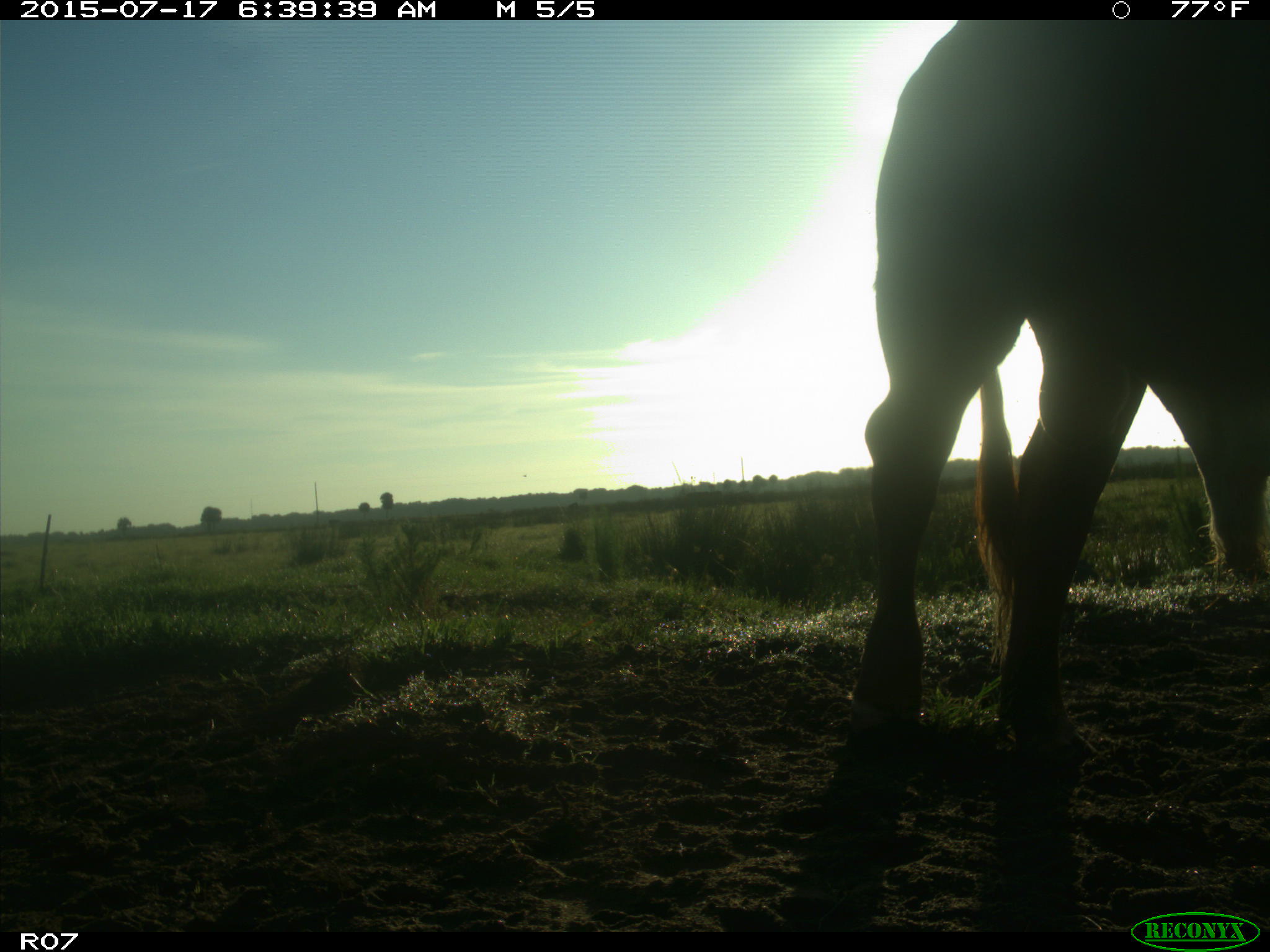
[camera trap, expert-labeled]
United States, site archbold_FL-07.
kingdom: Animalia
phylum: Chordata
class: Mammalia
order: Artiodactyla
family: Bovidae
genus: Bos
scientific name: Bos taurus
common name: domestic cow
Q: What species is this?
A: Bos taurus (domestic cow).